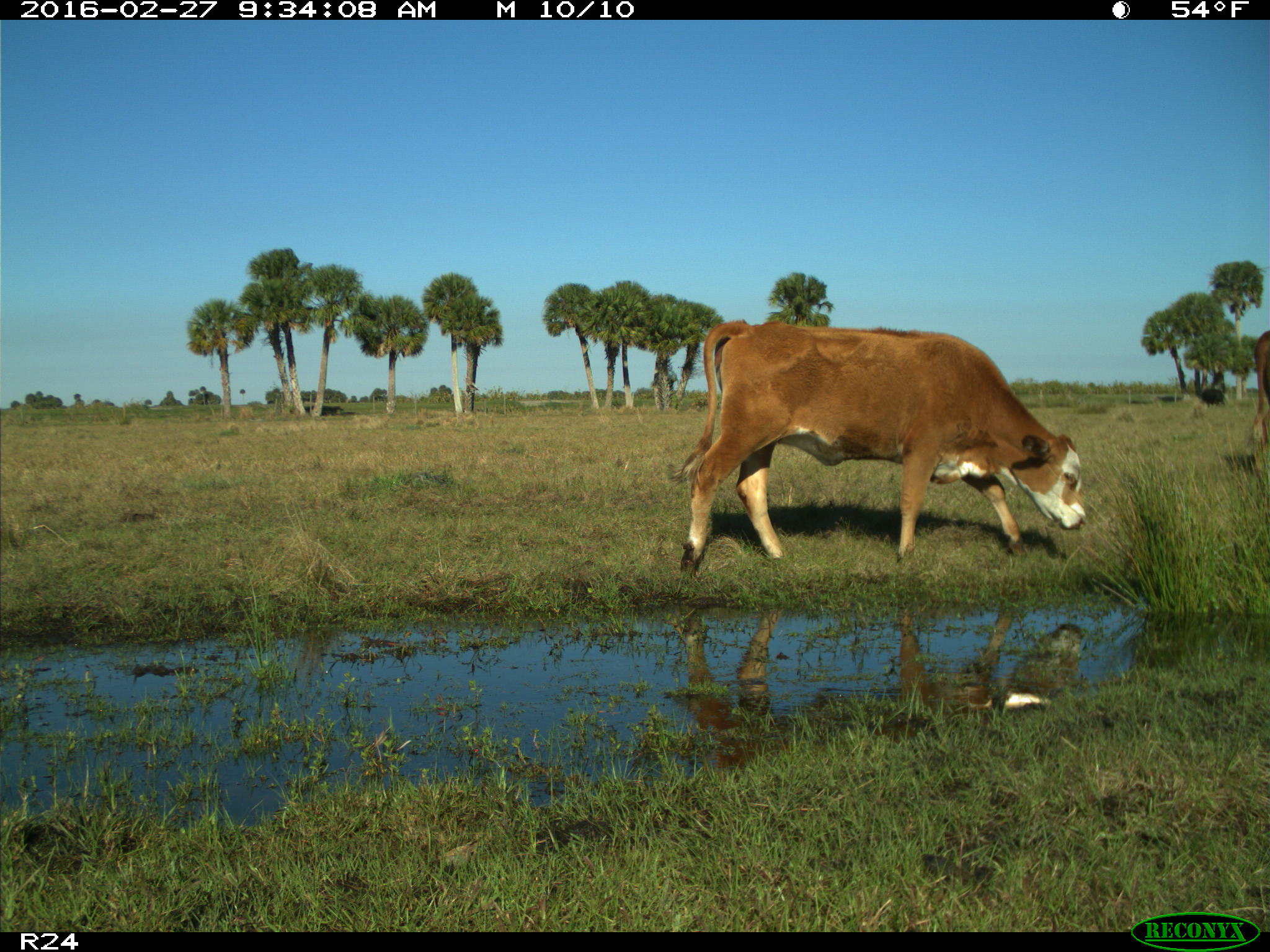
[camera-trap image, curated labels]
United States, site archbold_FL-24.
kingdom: Animalia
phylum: Chordata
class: Mammalia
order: Artiodactyla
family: Bovidae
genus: Bos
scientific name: Bos taurus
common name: domestic cow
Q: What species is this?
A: Bos taurus (domestic cow).